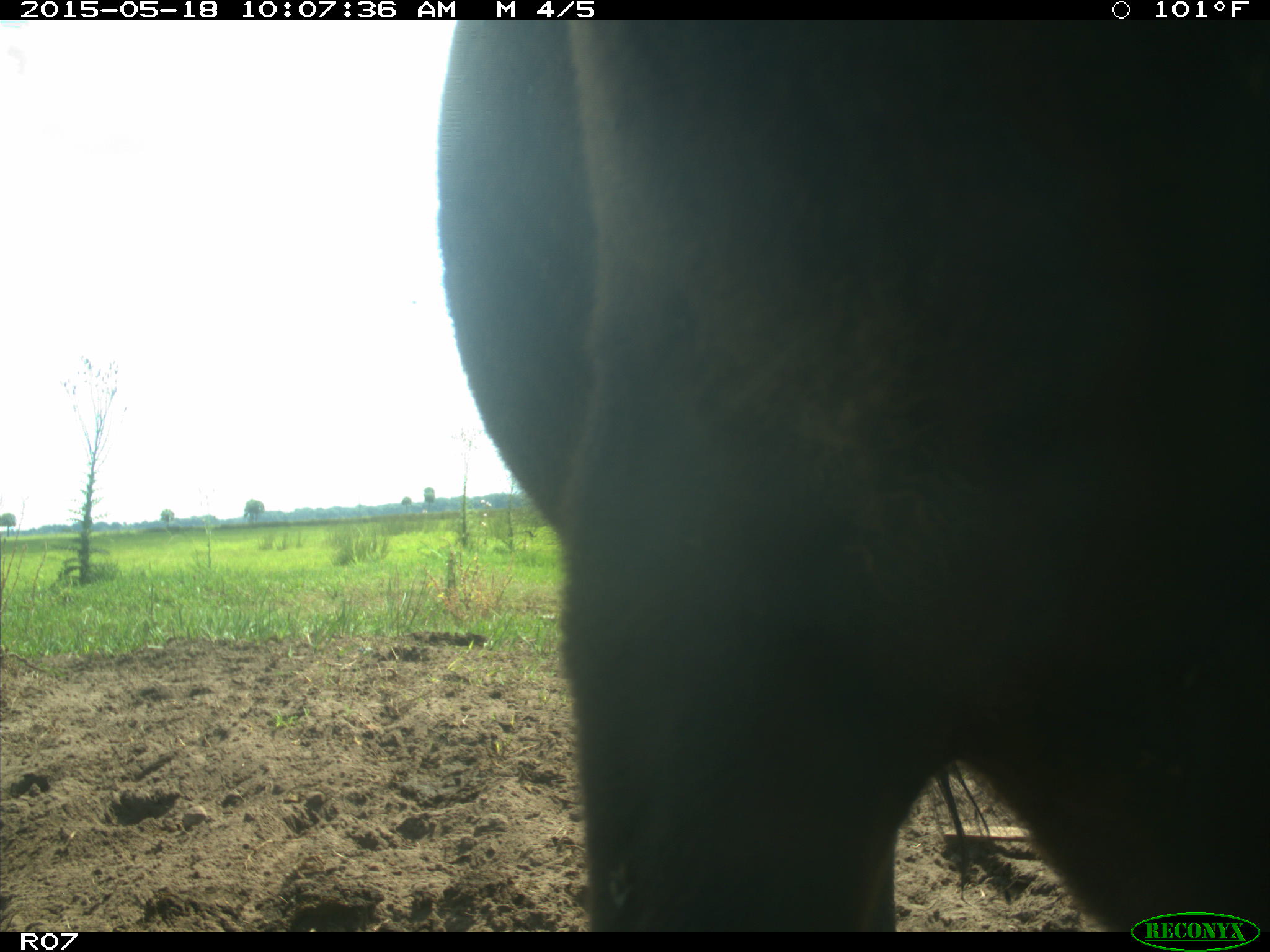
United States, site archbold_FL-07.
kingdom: Animalia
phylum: Chordata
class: Mammalia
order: Artiodactyla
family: Bovidae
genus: Bos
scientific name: Bos taurus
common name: domestic cow